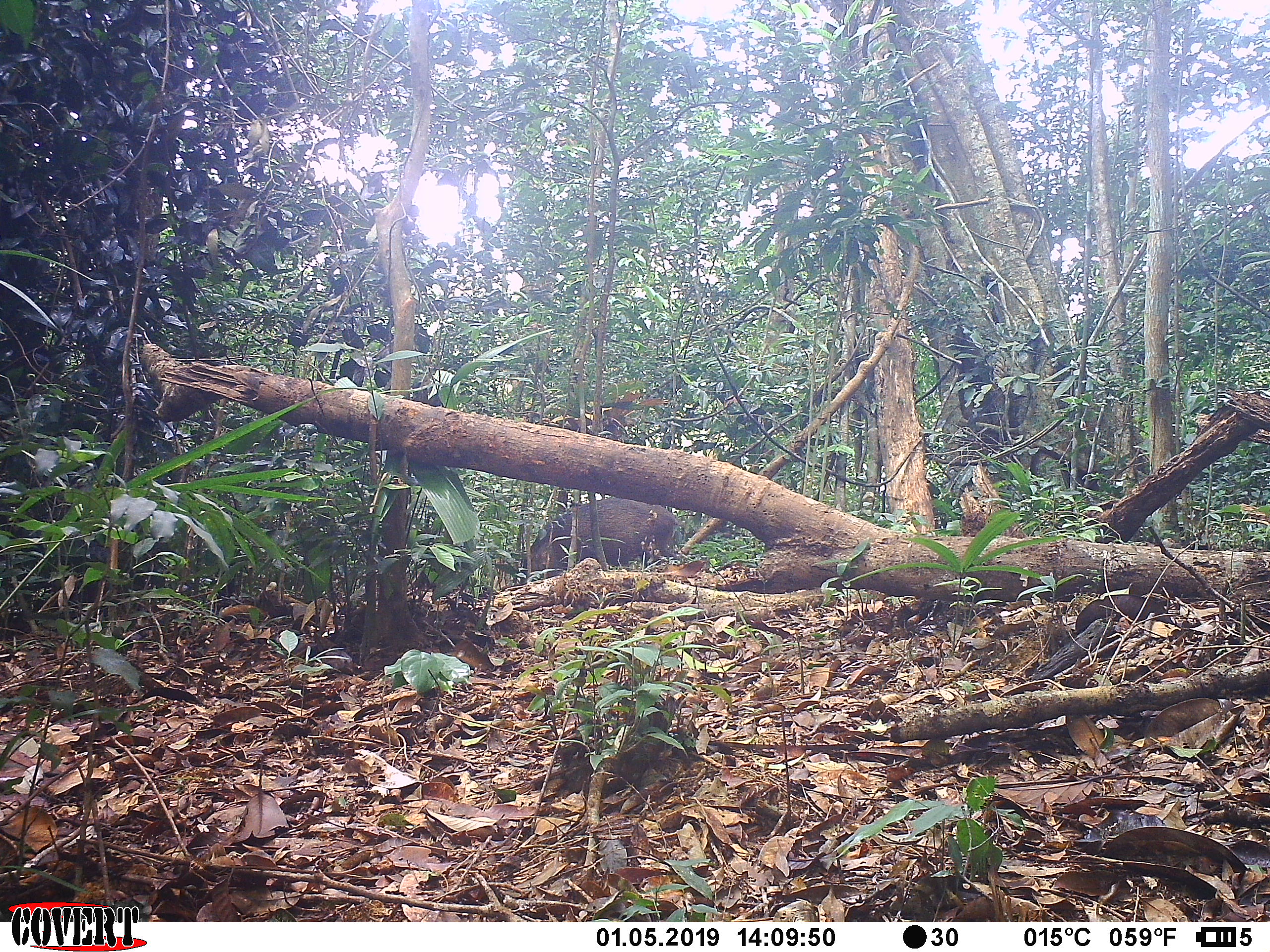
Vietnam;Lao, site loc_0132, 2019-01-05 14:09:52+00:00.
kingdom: Animalia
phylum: Chordata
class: Mammalia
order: Artiodactyla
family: Suidae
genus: Sus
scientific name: Sus scrofa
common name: eurasian wild pig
Eurasian wild pig (Sus scrofa). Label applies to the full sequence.